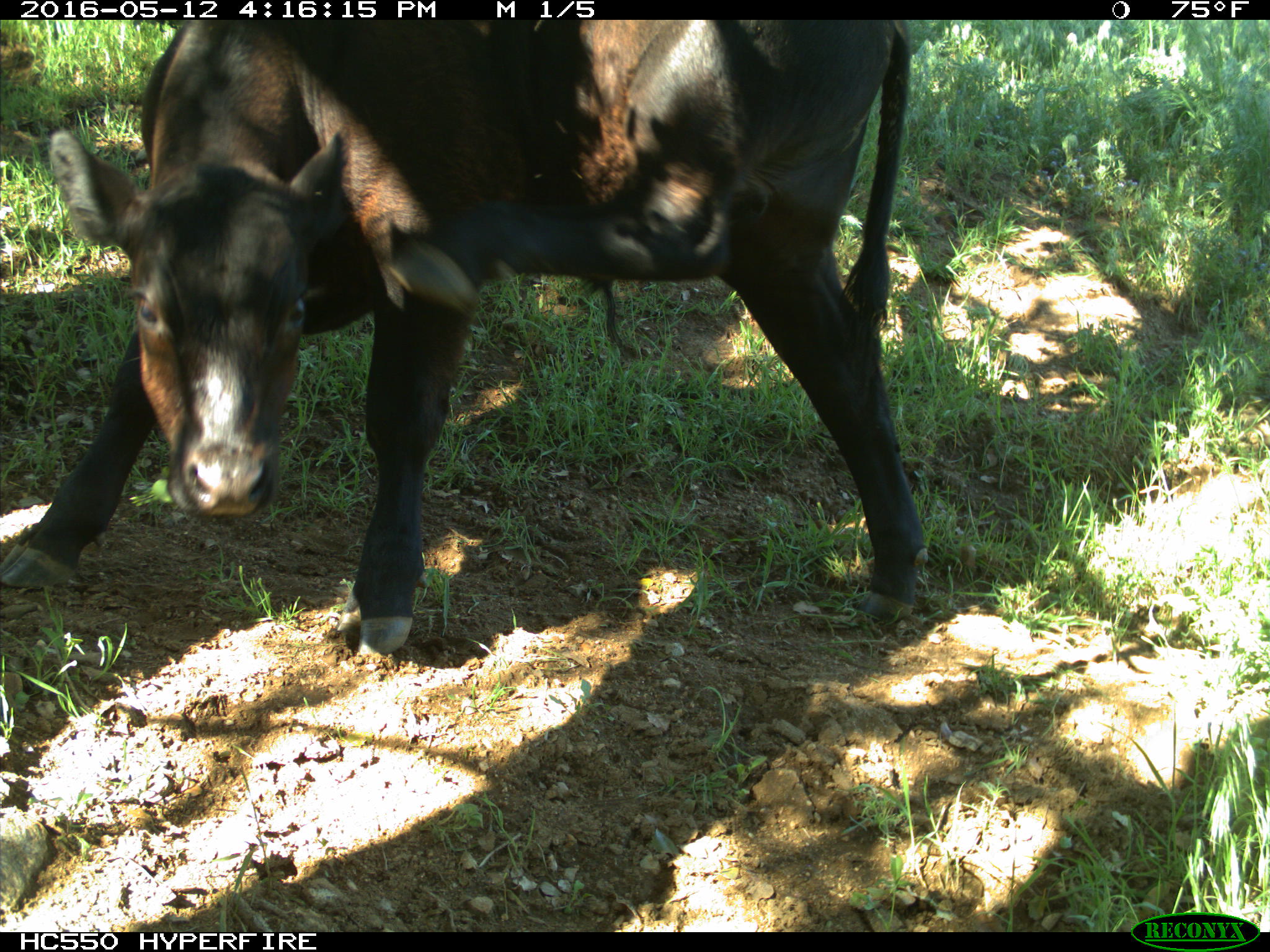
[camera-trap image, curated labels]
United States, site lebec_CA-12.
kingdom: Animalia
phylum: Chordata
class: Mammalia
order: Artiodactyla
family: Bovidae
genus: Bos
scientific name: Bos taurus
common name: domestic cow